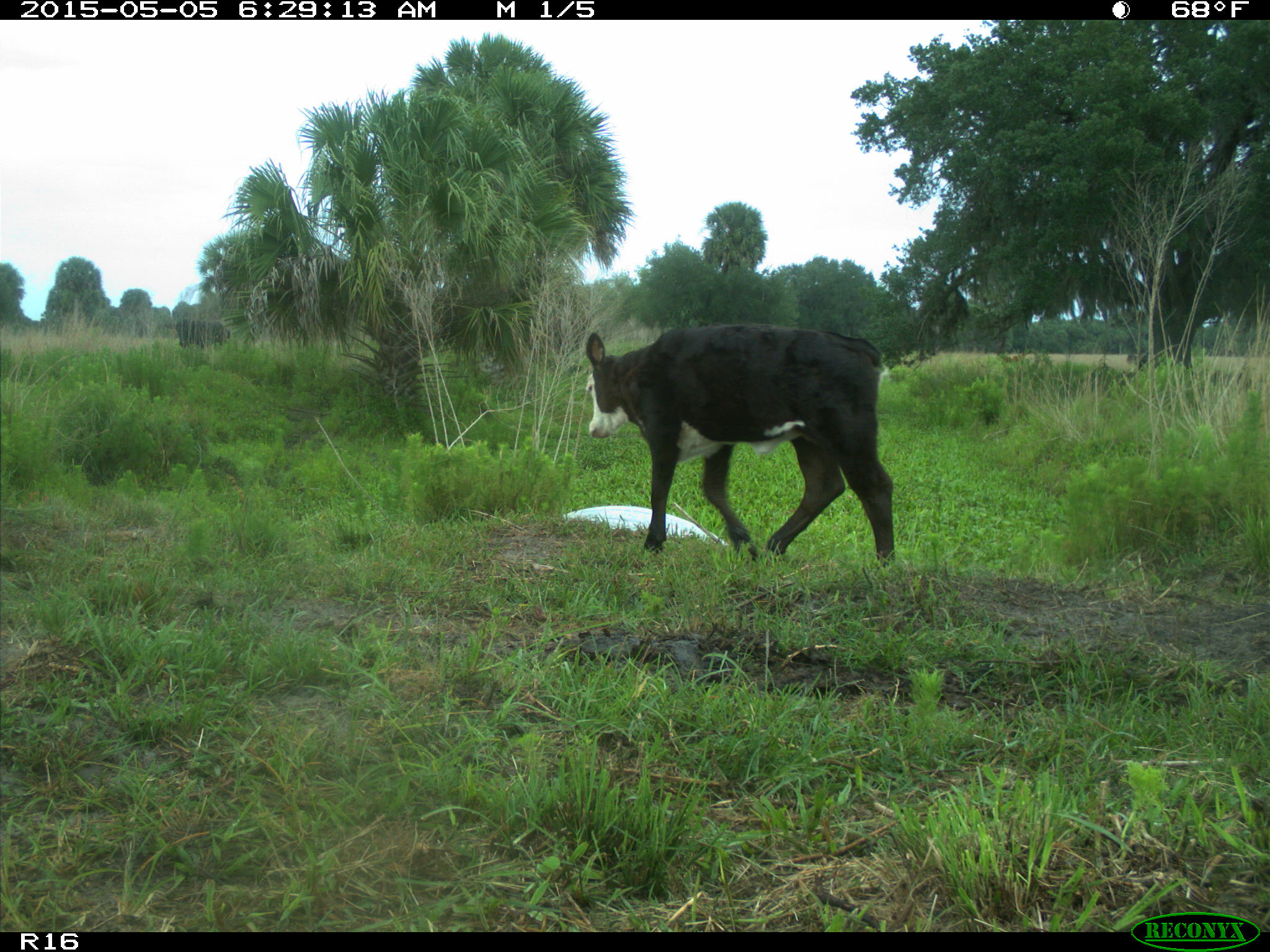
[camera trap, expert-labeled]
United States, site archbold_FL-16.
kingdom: Animalia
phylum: Chordata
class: Mammalia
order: Artiodactyla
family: Bovidae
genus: Bos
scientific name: Bos taurus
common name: domestic cow